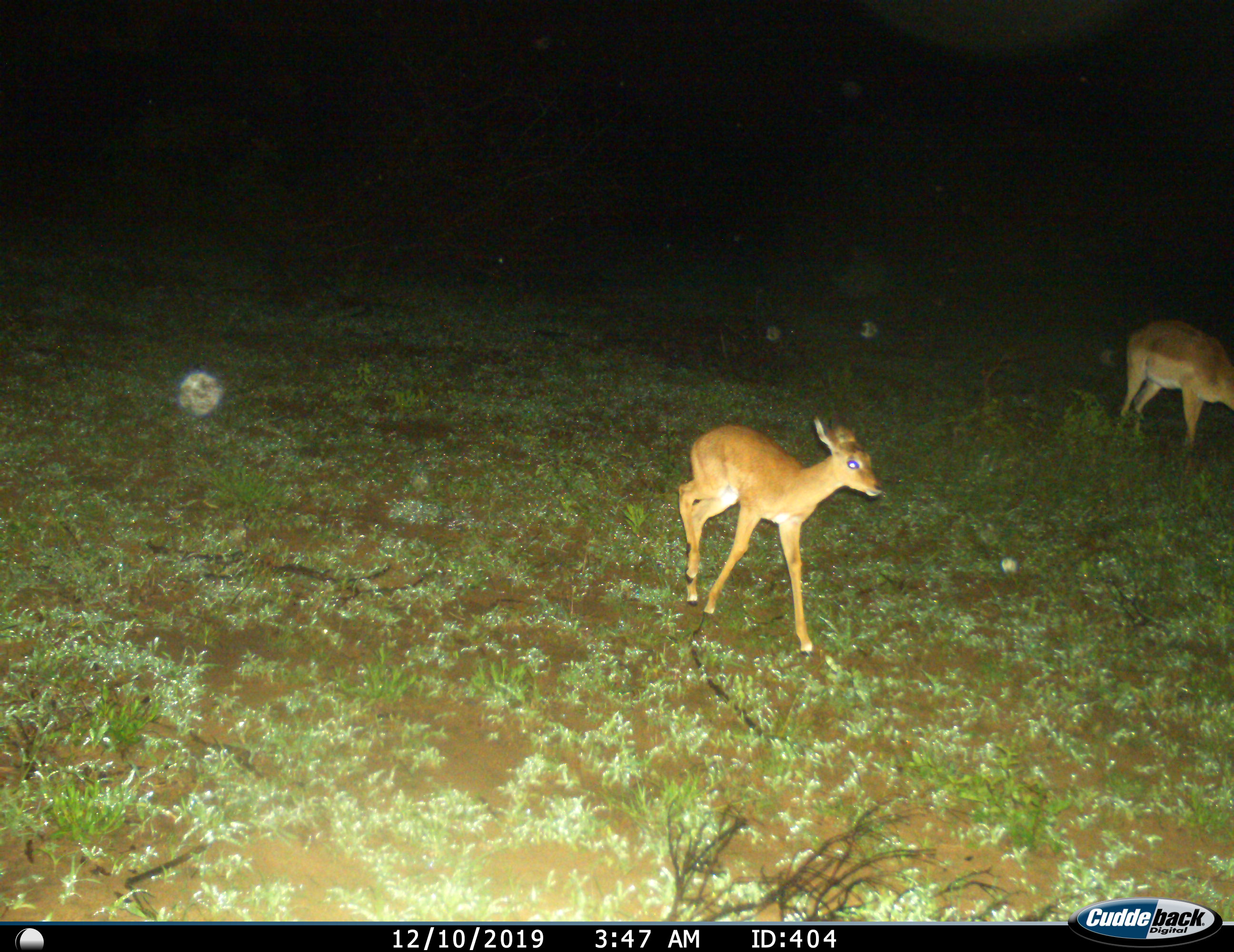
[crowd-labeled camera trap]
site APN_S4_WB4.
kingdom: Animalia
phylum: Chordata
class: Mammalia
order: Artiodactyla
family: Bovidae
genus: Aepyceros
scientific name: Aepyceros melampus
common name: impala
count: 2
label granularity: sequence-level